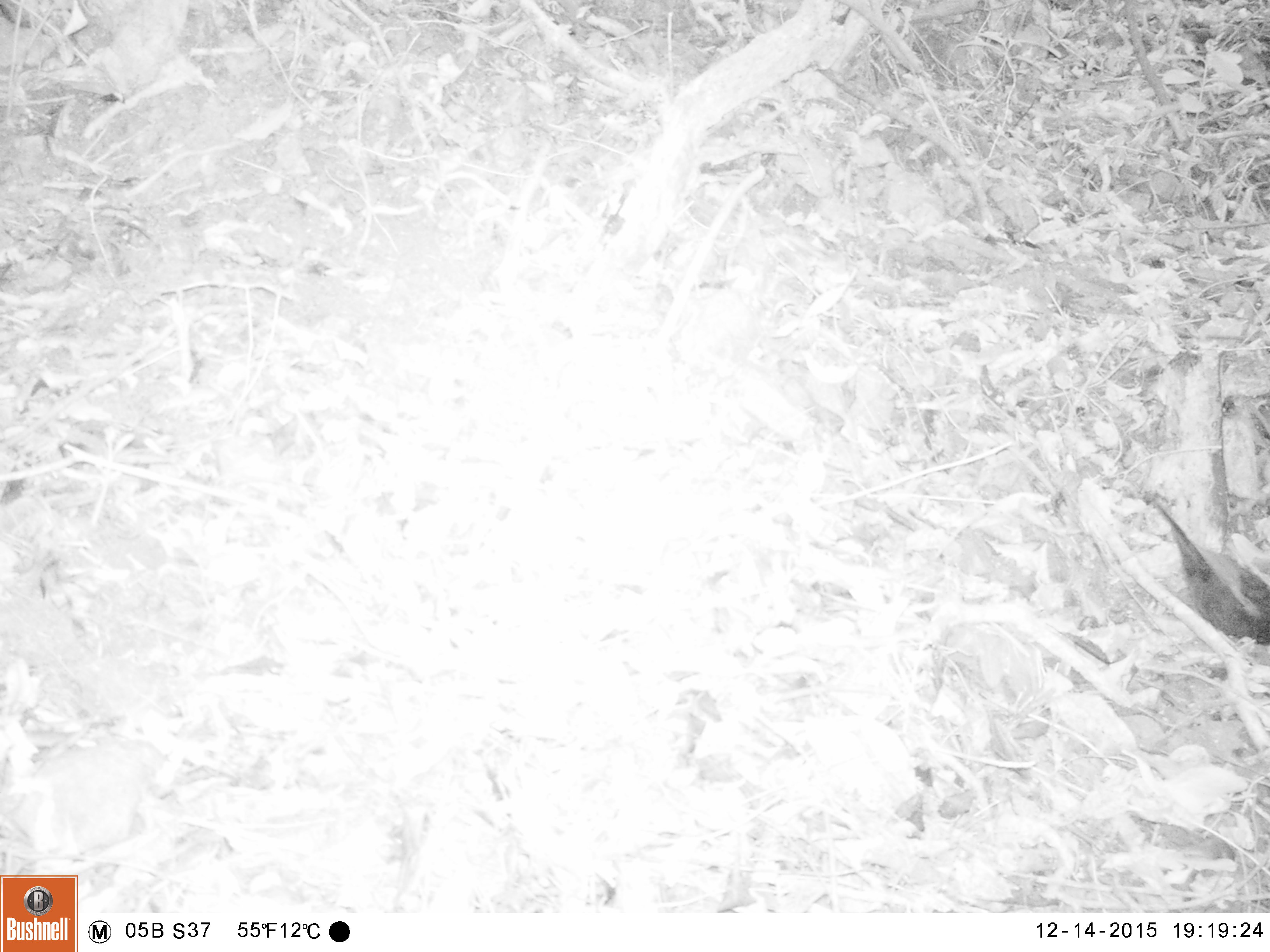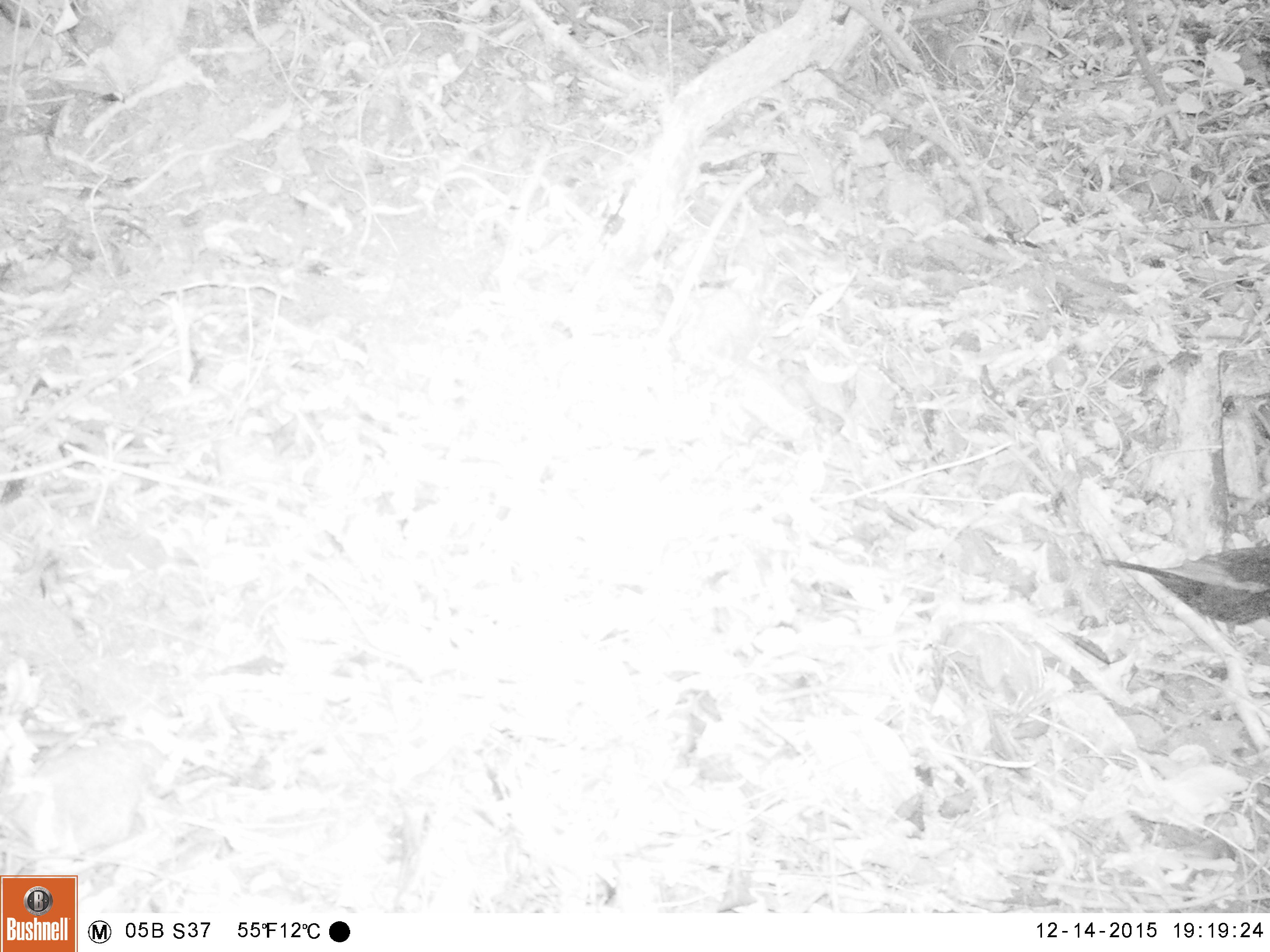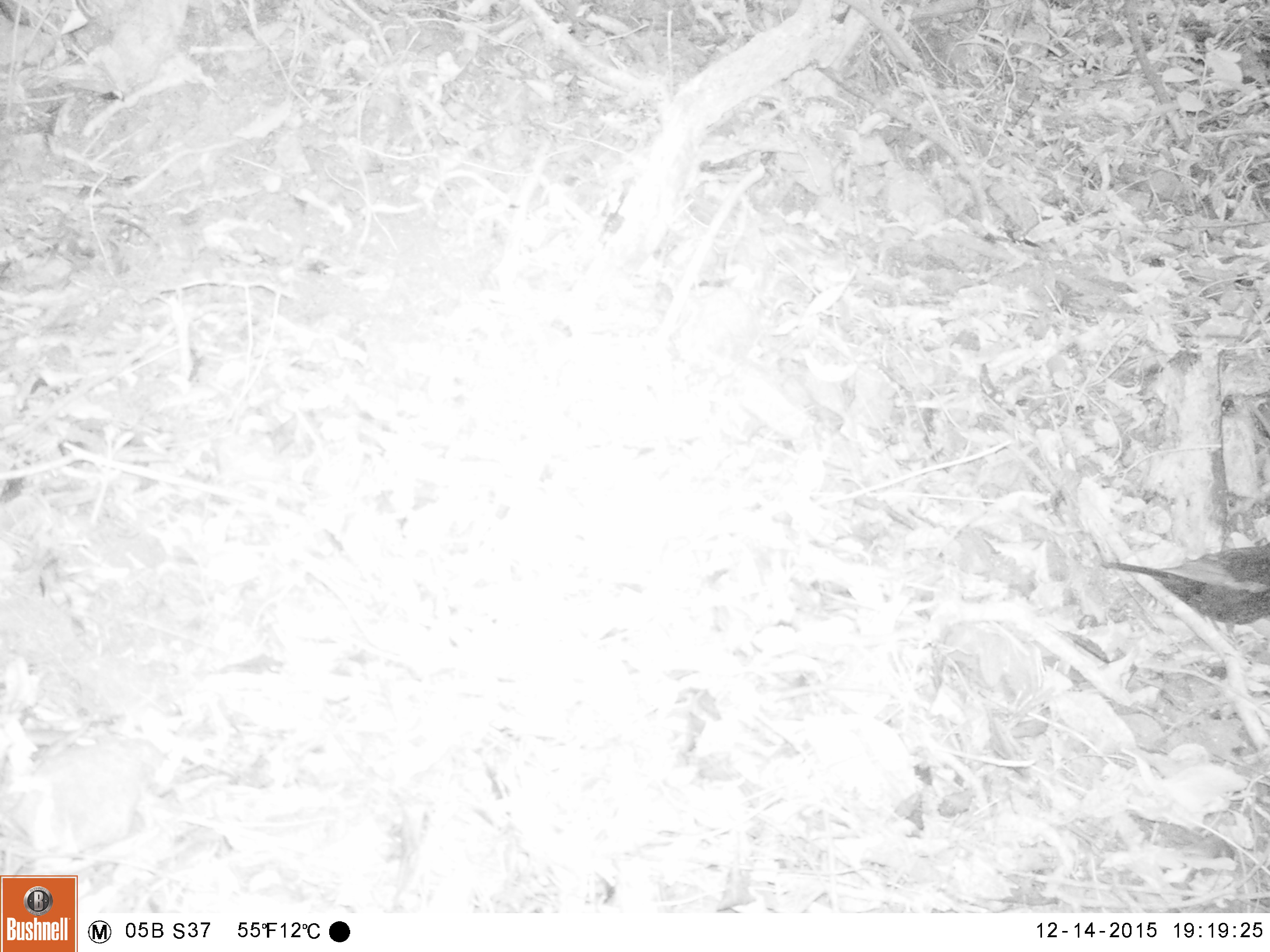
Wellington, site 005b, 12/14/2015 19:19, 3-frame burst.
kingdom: Animalia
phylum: Chordata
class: Aves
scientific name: Aves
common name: bird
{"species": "bird (Aves)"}